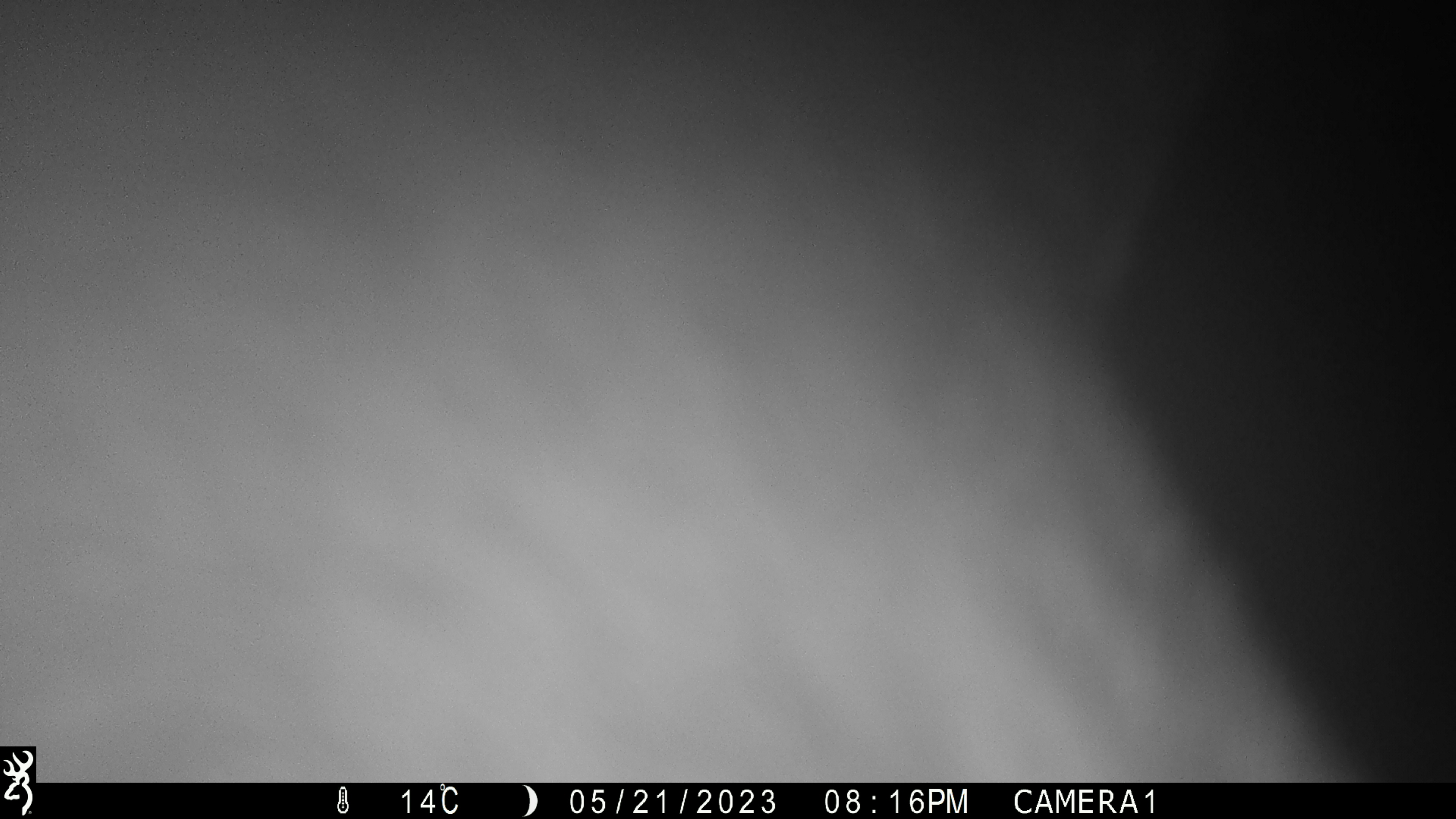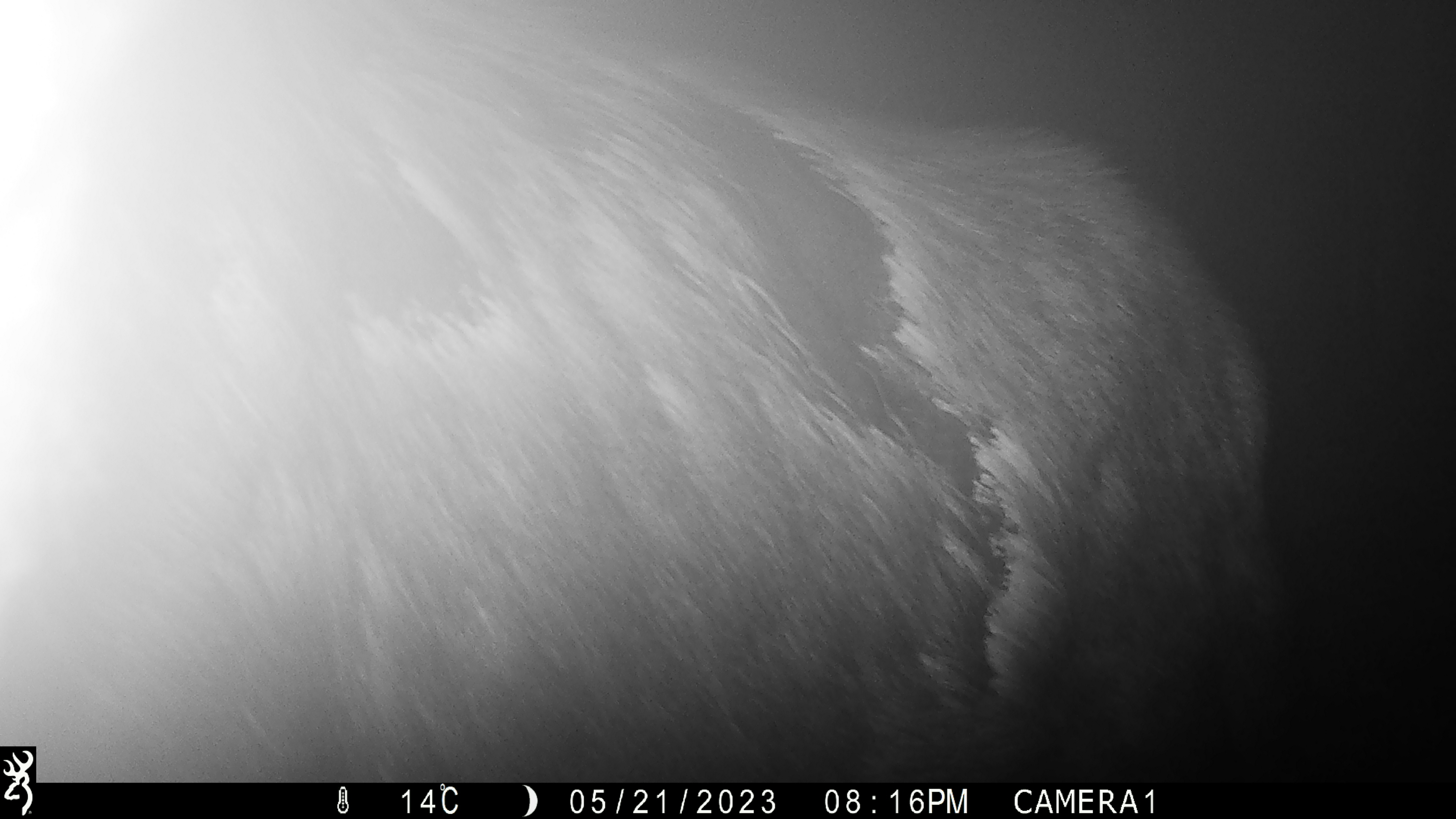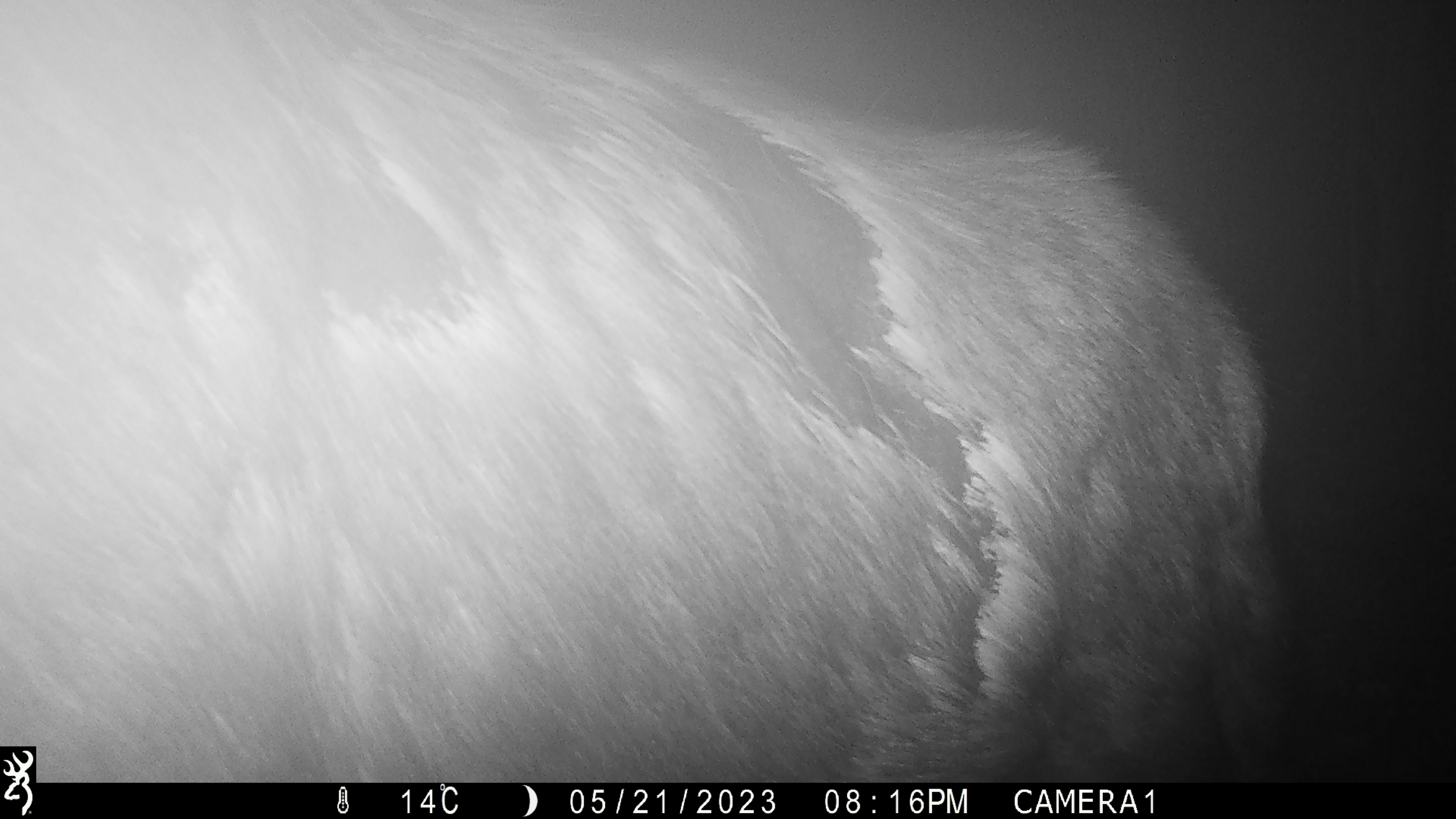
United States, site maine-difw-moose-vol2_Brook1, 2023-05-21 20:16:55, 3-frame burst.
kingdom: Animalia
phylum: Chordata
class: Mammalia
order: Artiodactyla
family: Cervidae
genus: Alces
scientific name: Alces alces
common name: moose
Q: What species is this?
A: Moose (Alces alces).